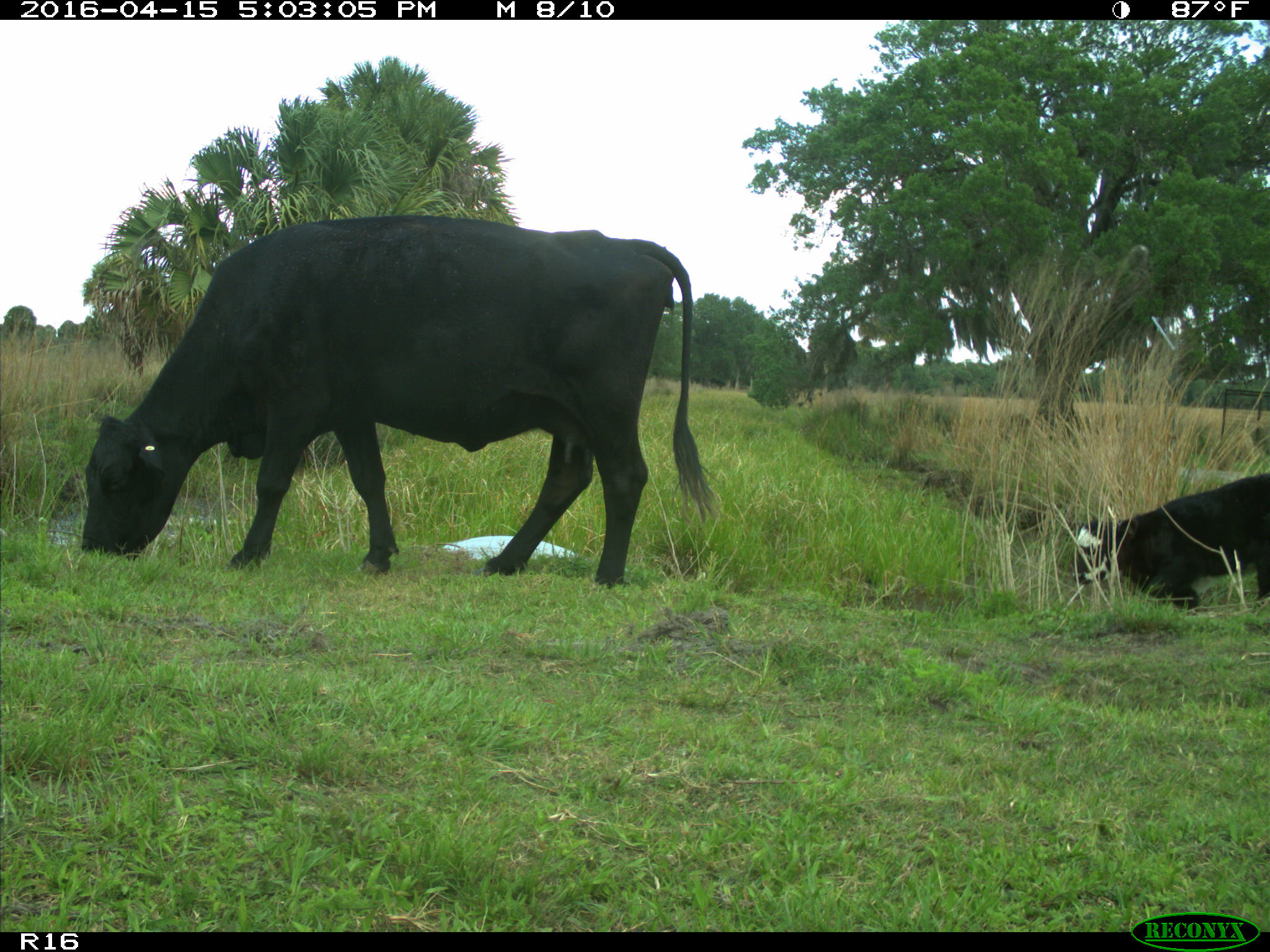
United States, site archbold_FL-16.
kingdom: Animalia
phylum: Chordata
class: Mammalia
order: Artiodactyla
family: Bovidae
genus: Bos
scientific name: Bos taurus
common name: domestic cow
Bos taurus (domestic cow).